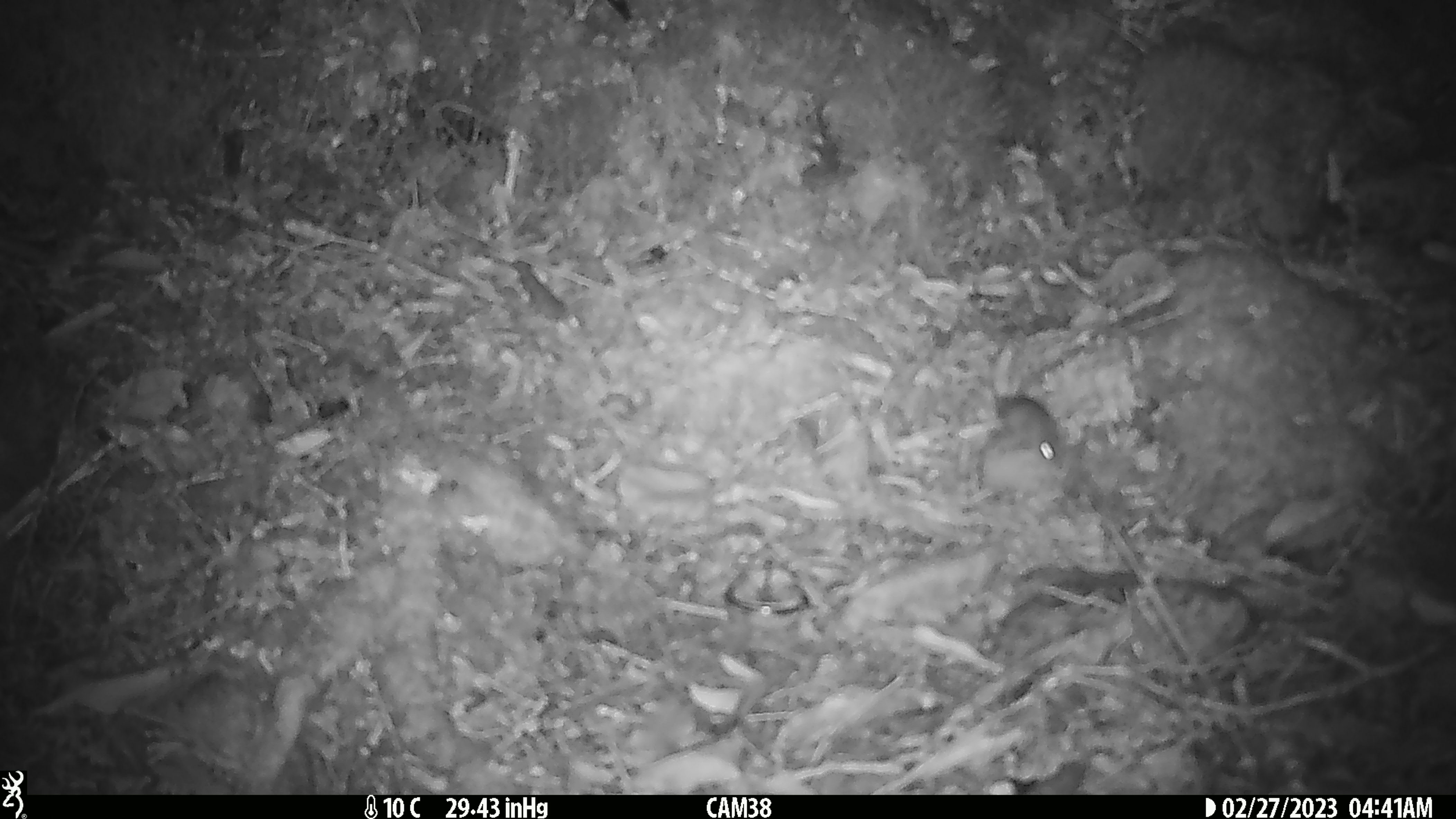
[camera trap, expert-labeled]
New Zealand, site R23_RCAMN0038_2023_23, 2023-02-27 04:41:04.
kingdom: Animalia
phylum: Chordata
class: Mammalia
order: Rodentia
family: Muridae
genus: Mus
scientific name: Mus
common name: mouse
Mouse (Mus).